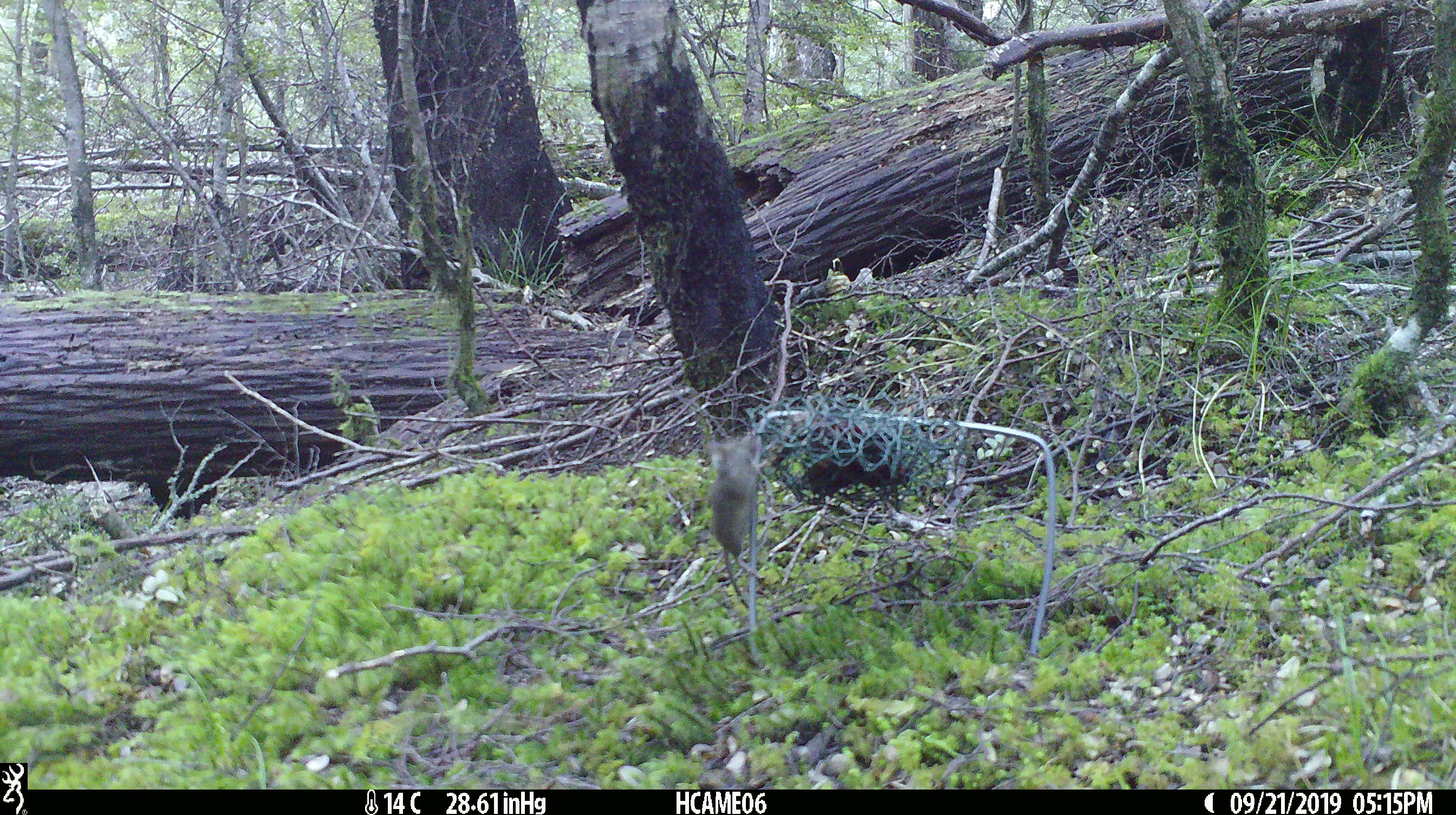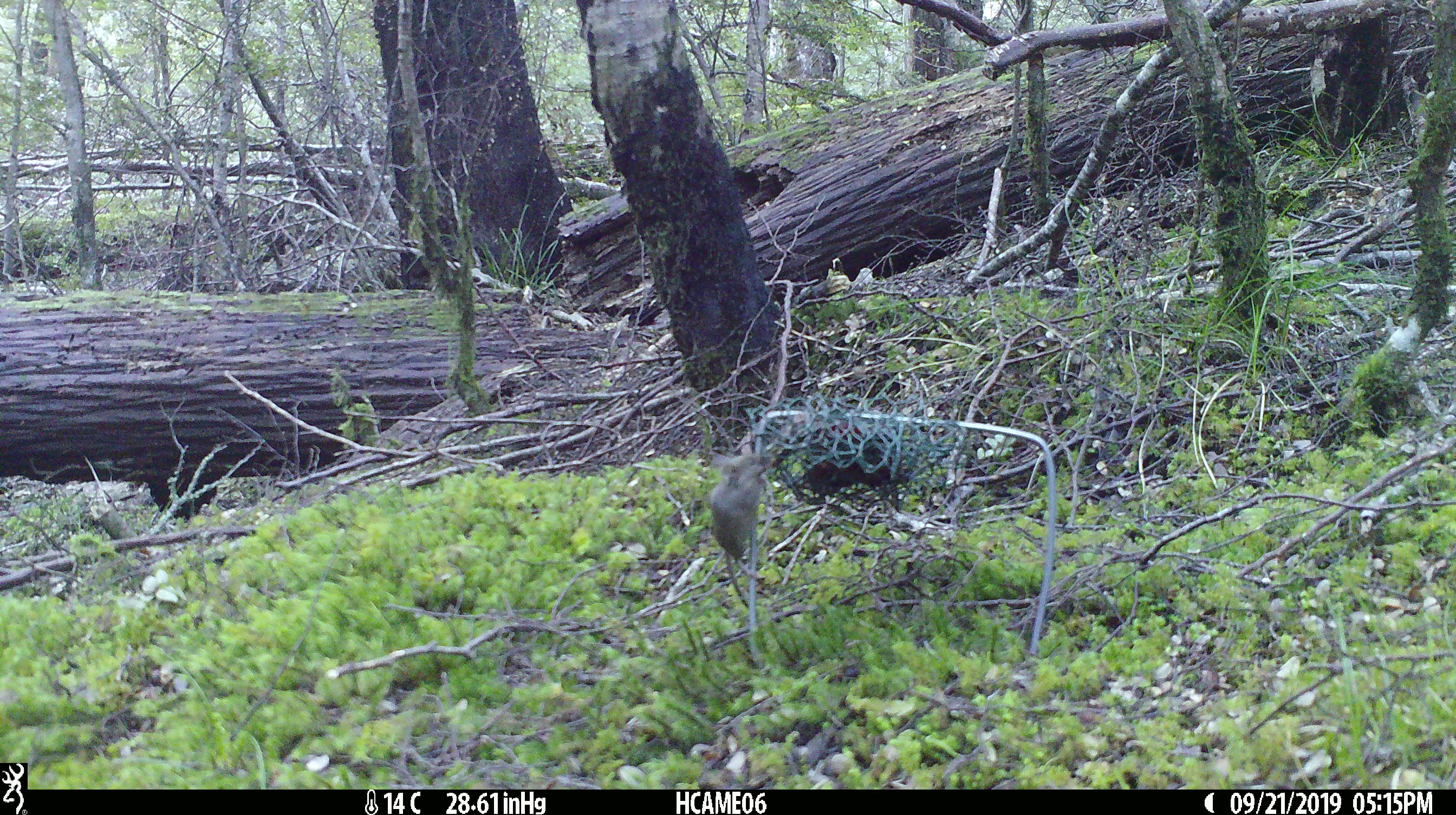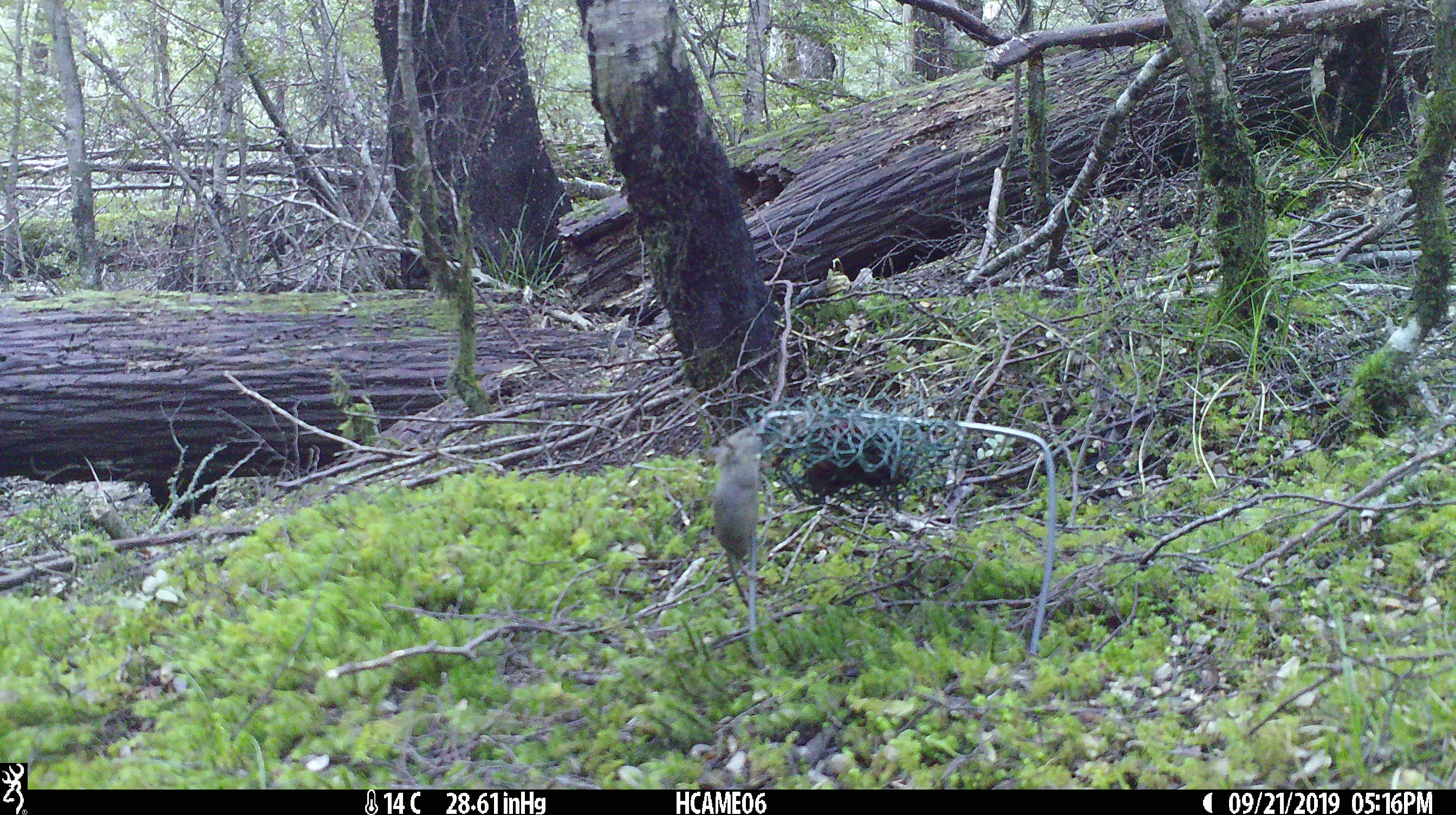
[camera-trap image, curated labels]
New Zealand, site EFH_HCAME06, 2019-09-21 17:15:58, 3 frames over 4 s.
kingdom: Animalia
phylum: Chordata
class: Mammalia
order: Rodentia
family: Muridae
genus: Mus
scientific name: Mus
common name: mouse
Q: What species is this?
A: Mouse (Mus).